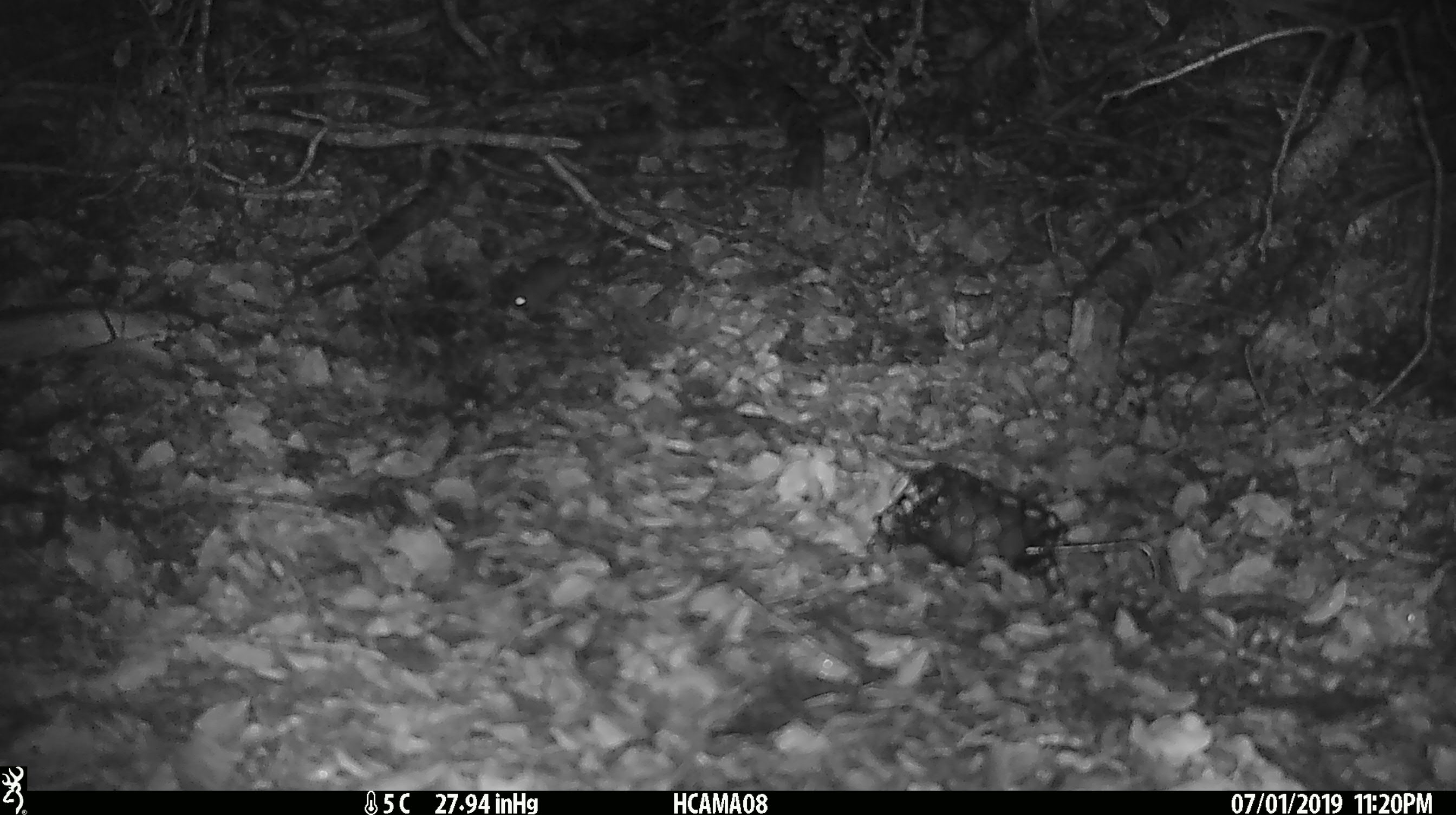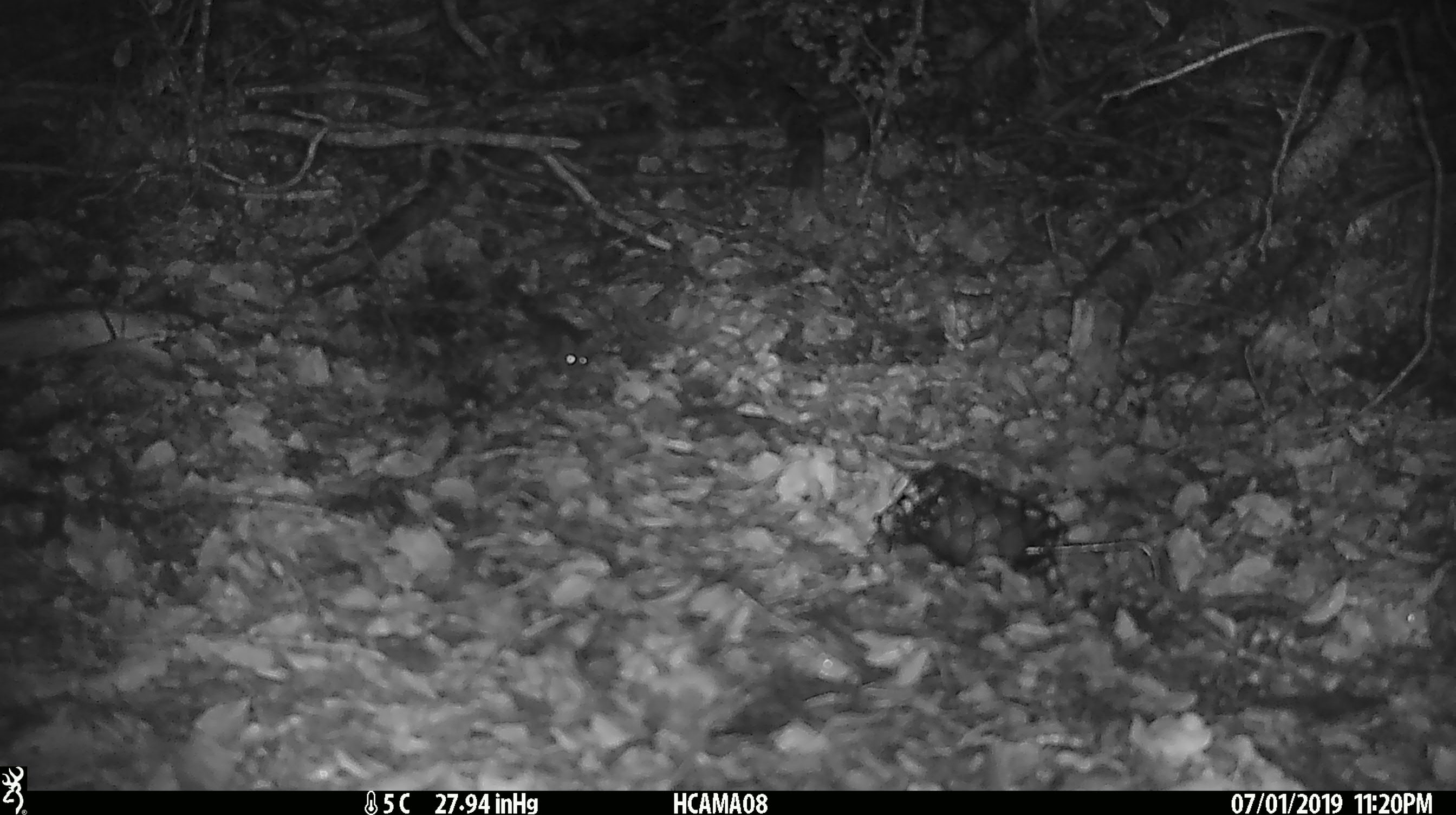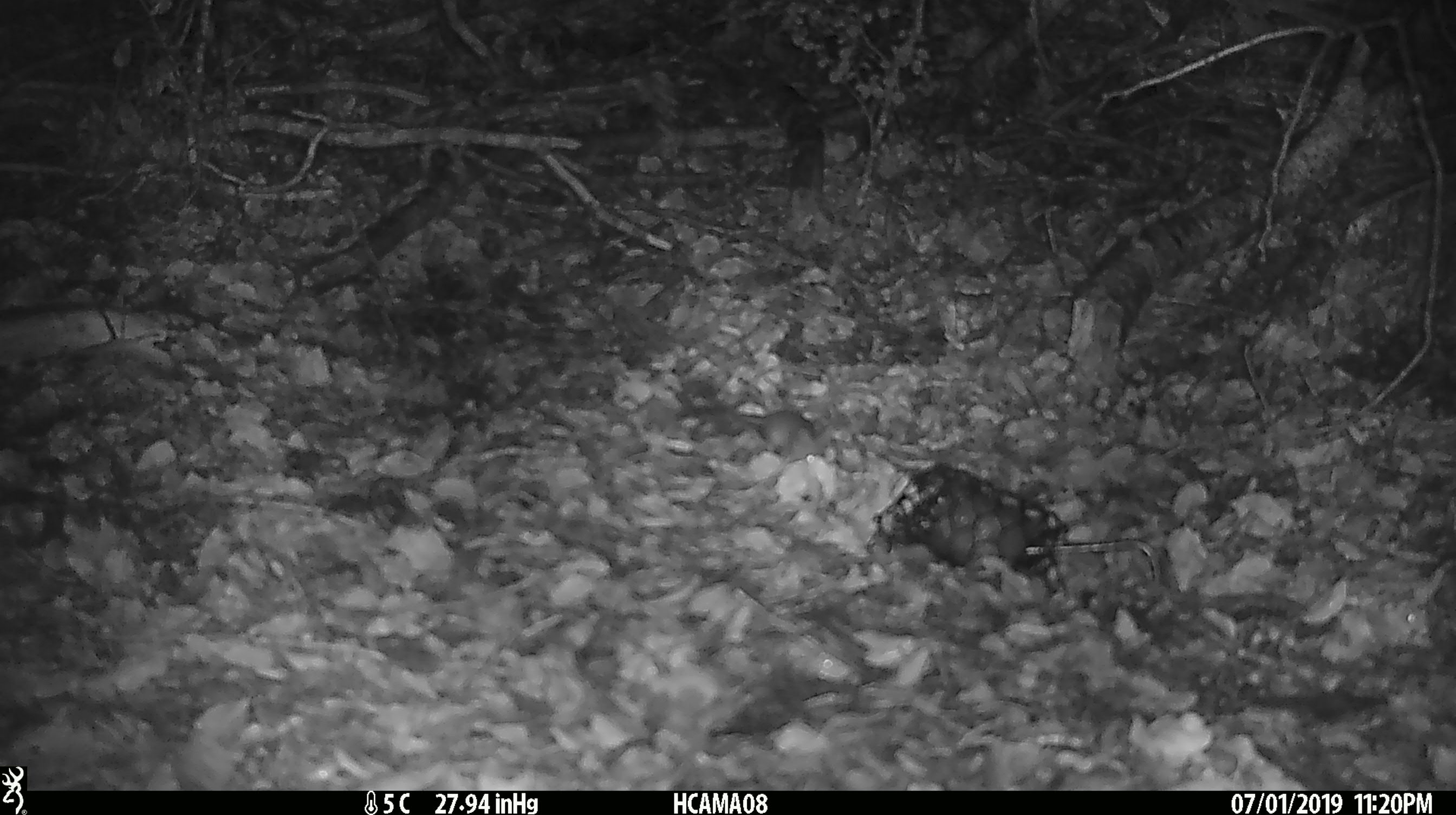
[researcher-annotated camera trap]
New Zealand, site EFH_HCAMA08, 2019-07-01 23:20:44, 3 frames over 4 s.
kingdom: Animalia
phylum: Chordata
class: Mammalia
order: Rodentia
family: Muridae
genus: Mus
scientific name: Mus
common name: mouse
Mouse (Mus).